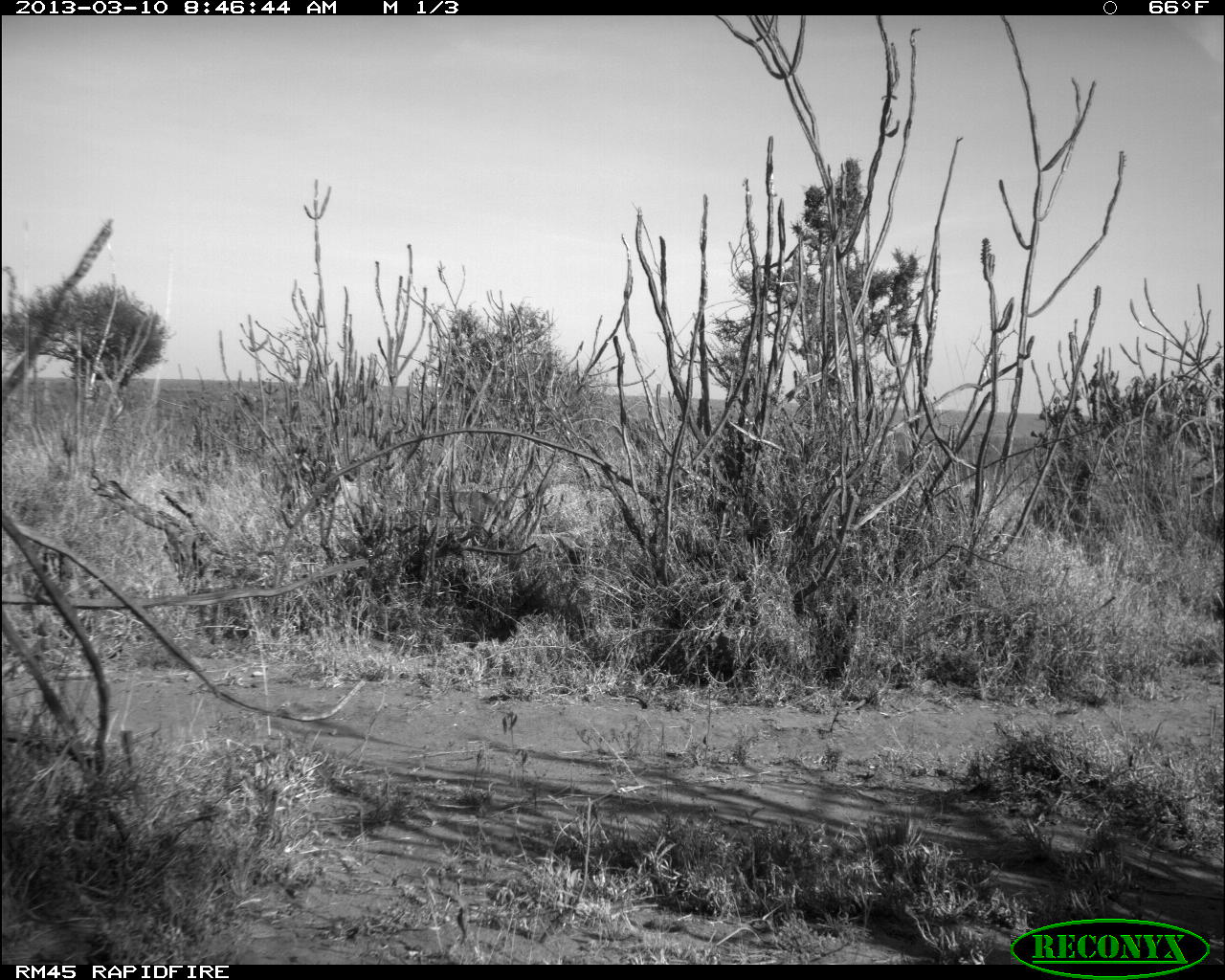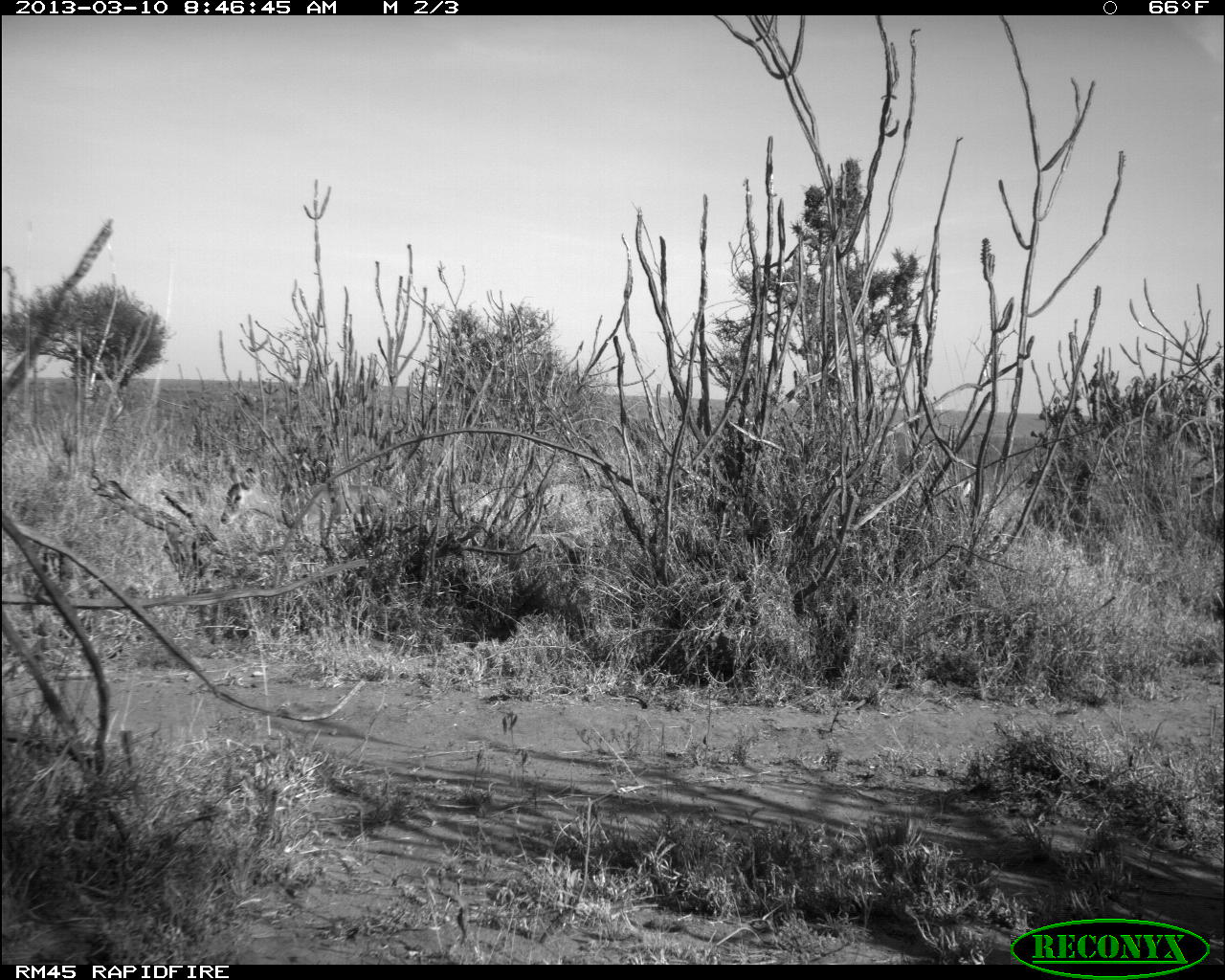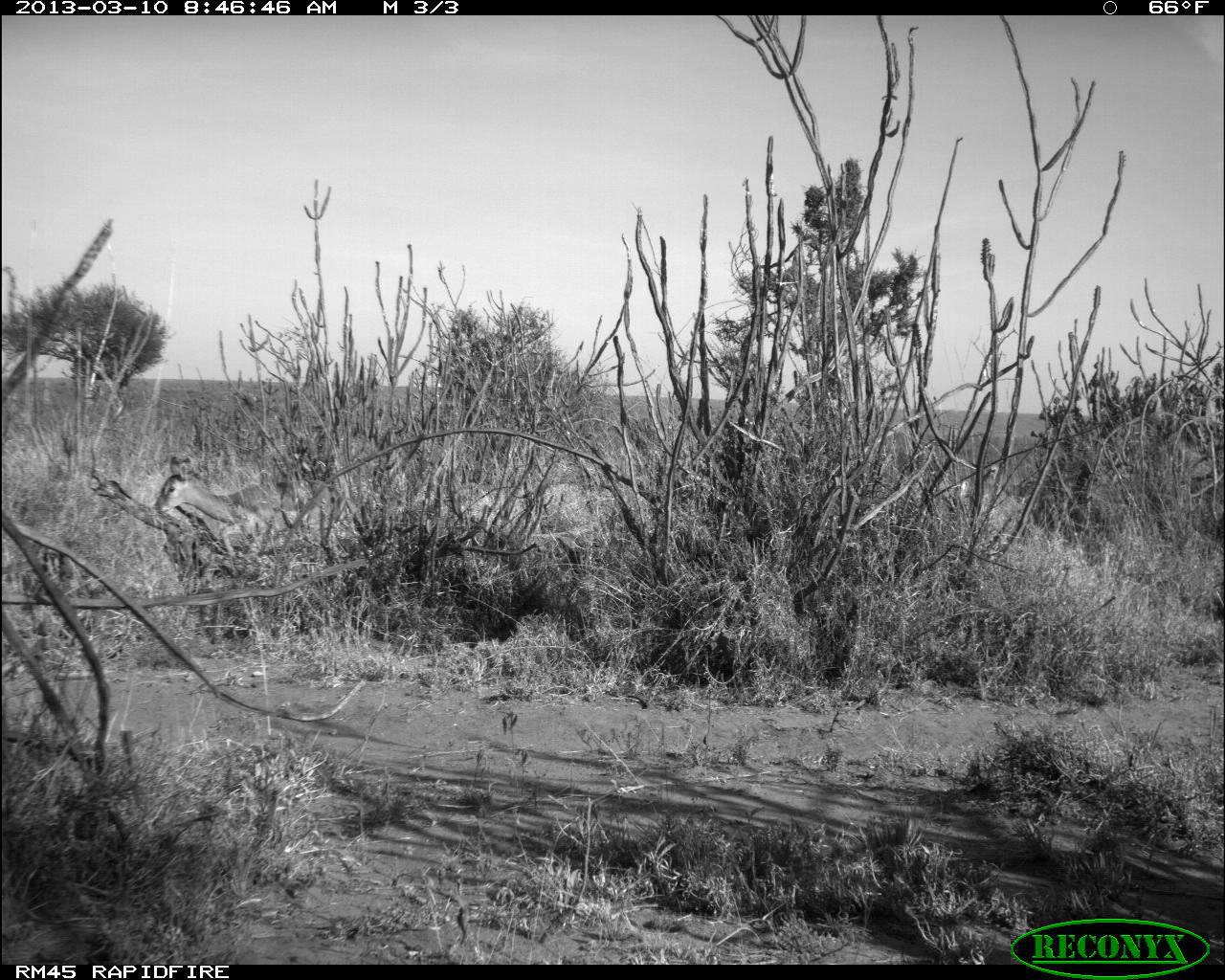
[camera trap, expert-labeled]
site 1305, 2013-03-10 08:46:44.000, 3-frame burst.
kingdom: Animalia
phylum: Chordata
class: Mammalia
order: Artiodactyla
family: Bovidae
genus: Aepyceros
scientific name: Aepyceros melampus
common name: impala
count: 2